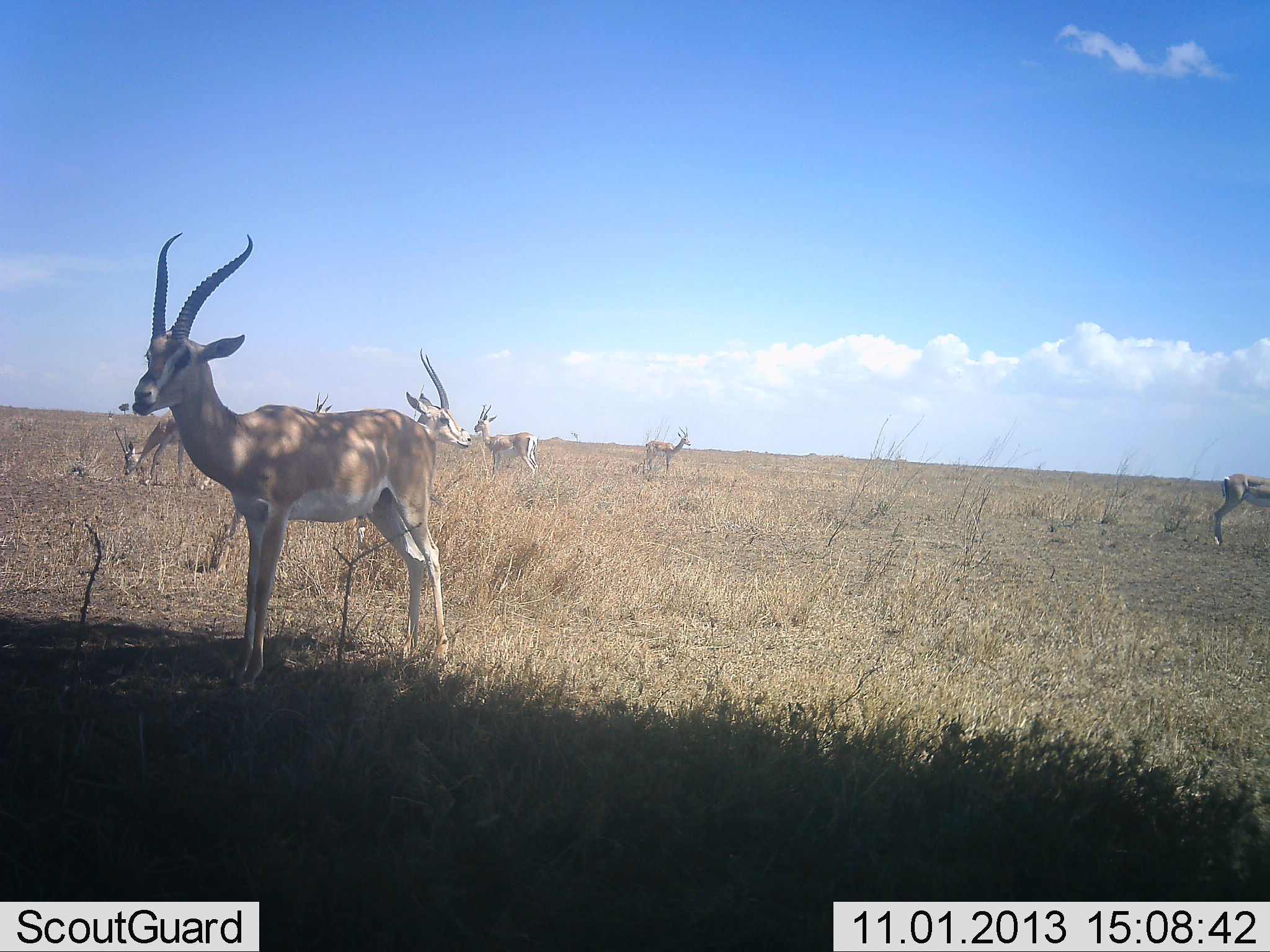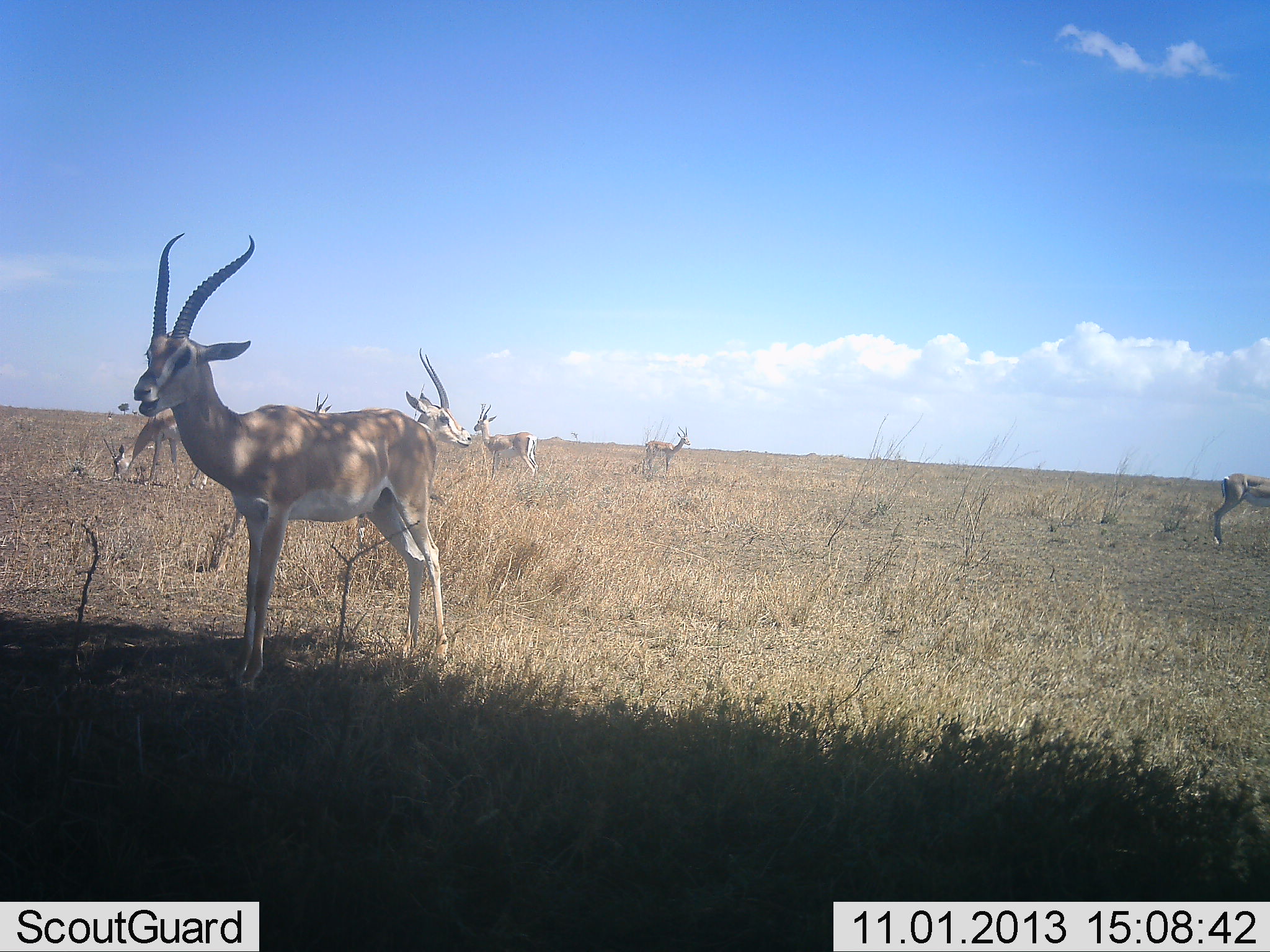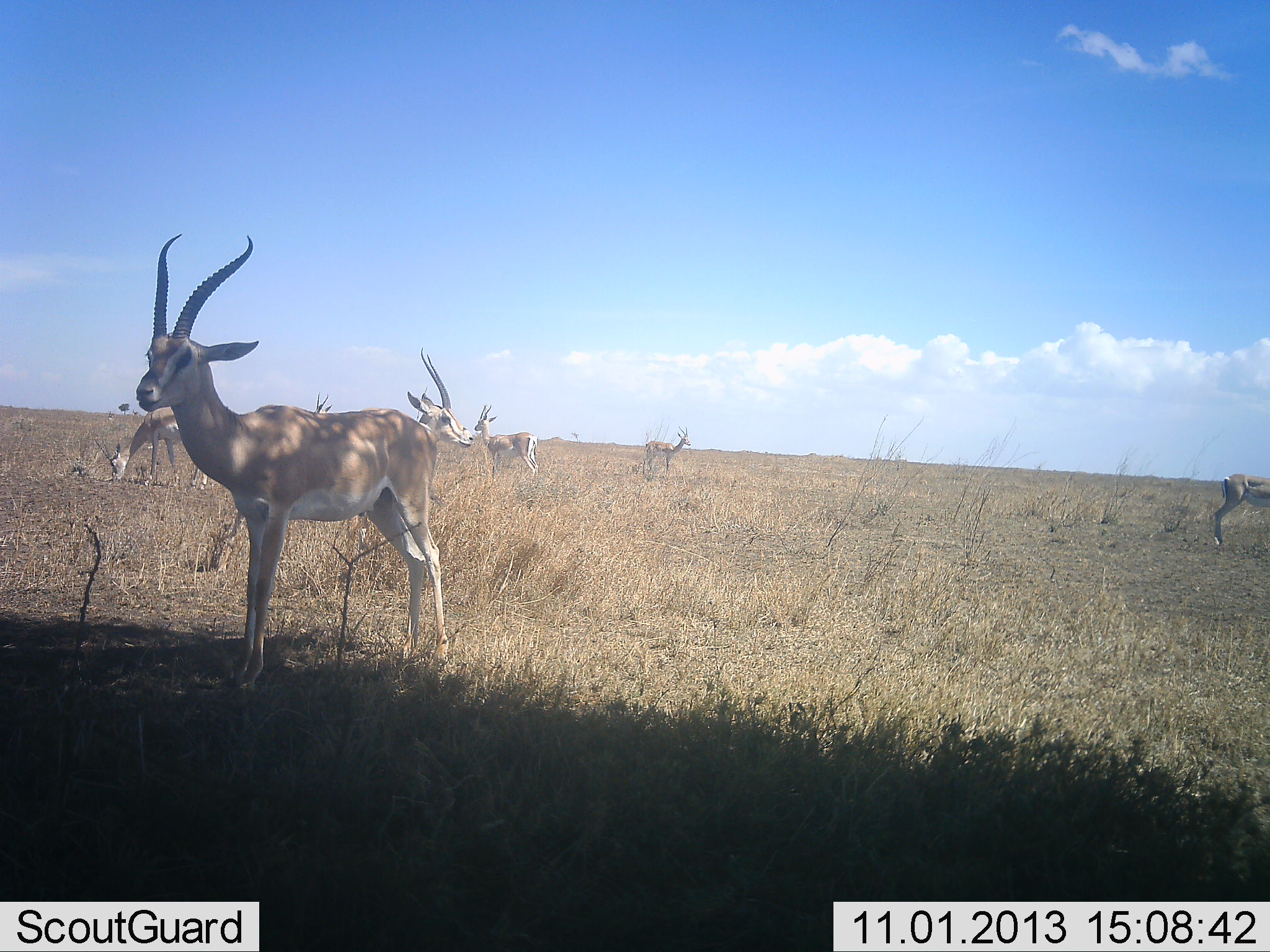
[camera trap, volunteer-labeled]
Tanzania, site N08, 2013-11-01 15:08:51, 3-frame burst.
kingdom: Animalia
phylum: Chordata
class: Mammalia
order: Artiodactyla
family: Bovidae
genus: Nanger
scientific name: Nanger granti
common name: grant's gazelle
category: gazellegrants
Gazellegrants (grant's gazelle) (Nanger granti), count 7. Behavior (volunteer vote fractions): standing 88%, resting 0%, moving 6%, interacting 0%. Young present (vote fraction): 0%. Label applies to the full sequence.